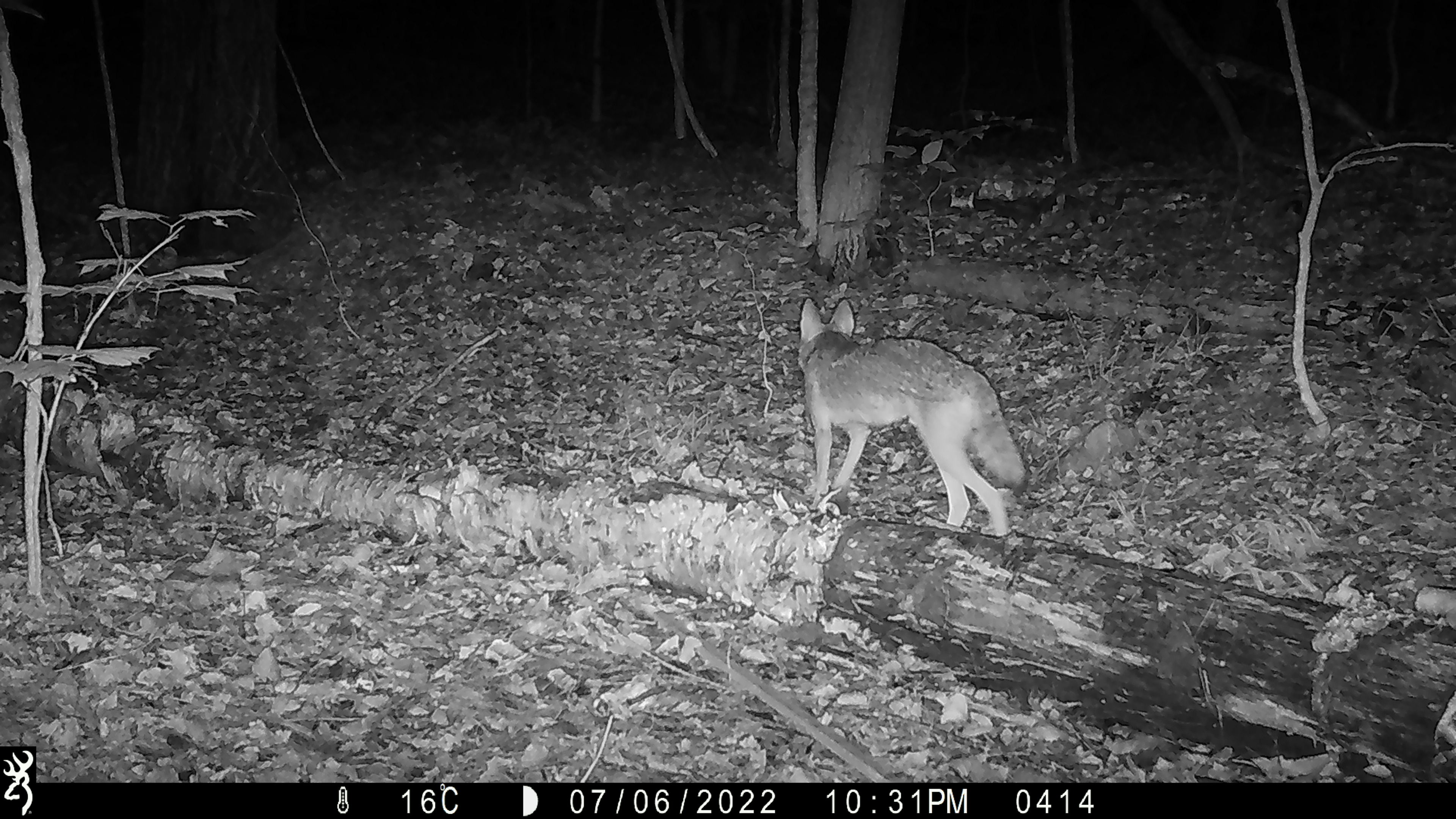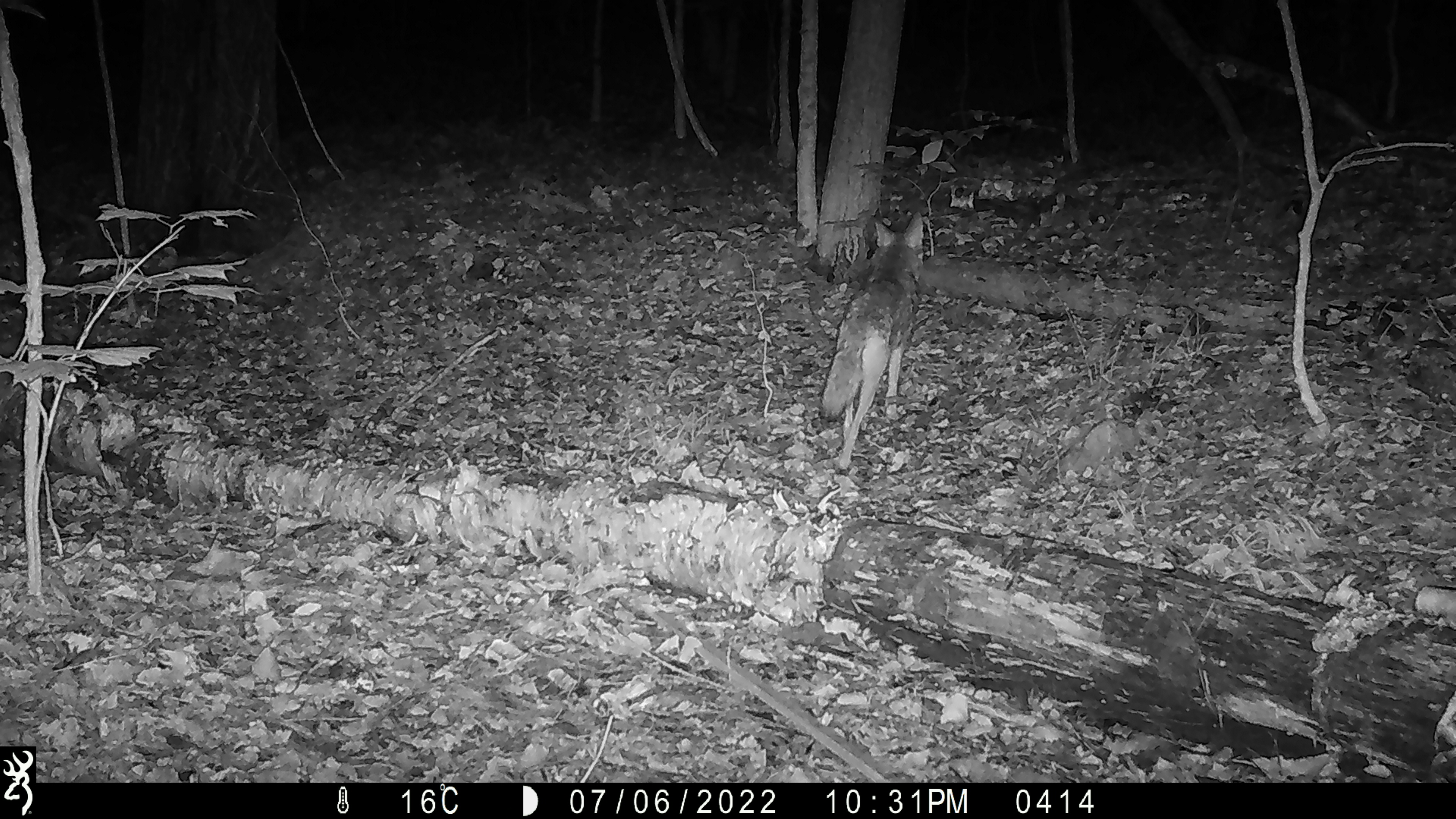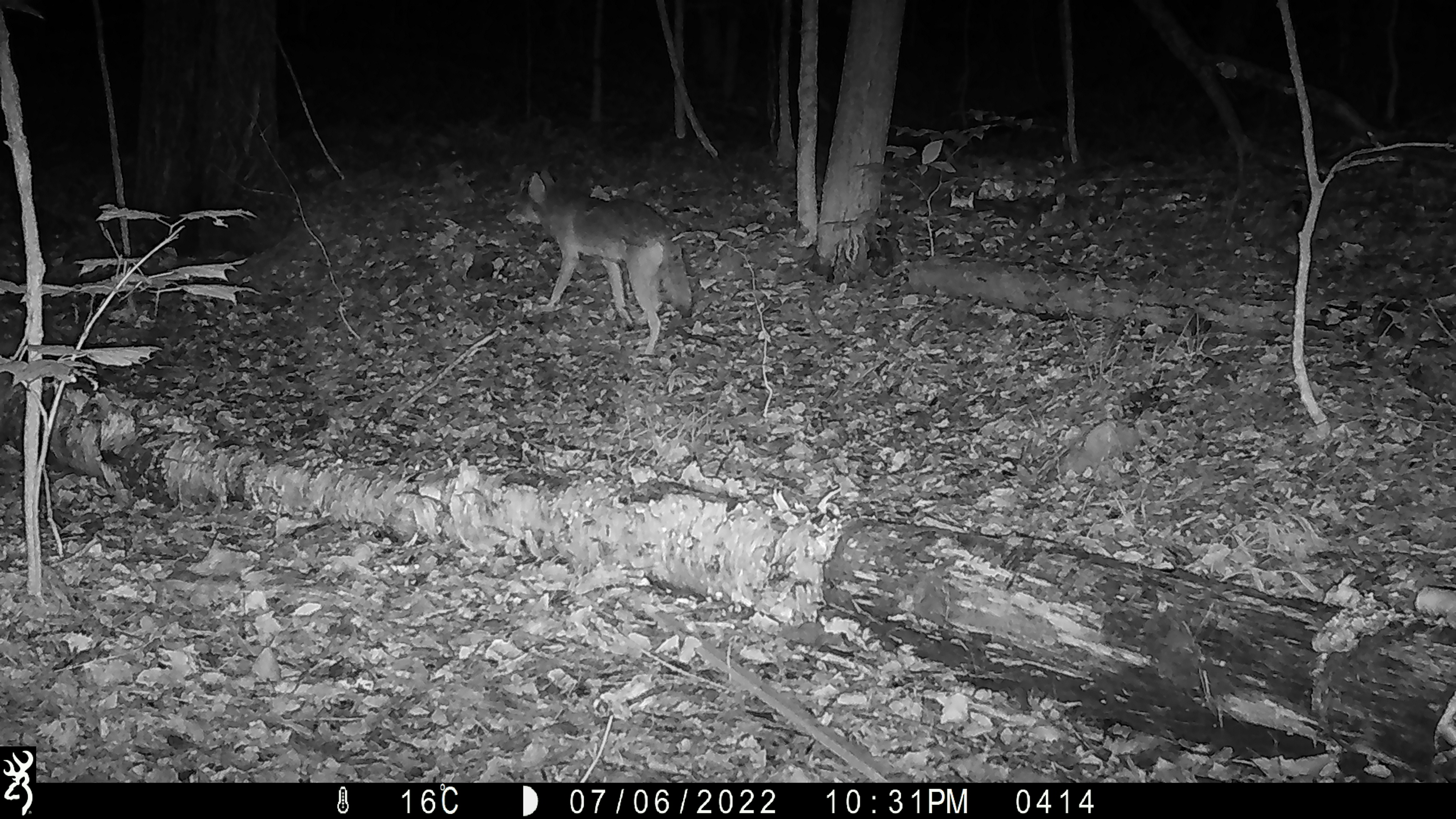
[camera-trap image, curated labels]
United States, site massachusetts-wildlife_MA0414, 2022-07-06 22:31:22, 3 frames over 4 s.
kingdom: Animalia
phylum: Chordata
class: Mammalia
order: Carnivora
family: Canidae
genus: Canis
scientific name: Canis latrans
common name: coyote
Coyote (Canis latrans).